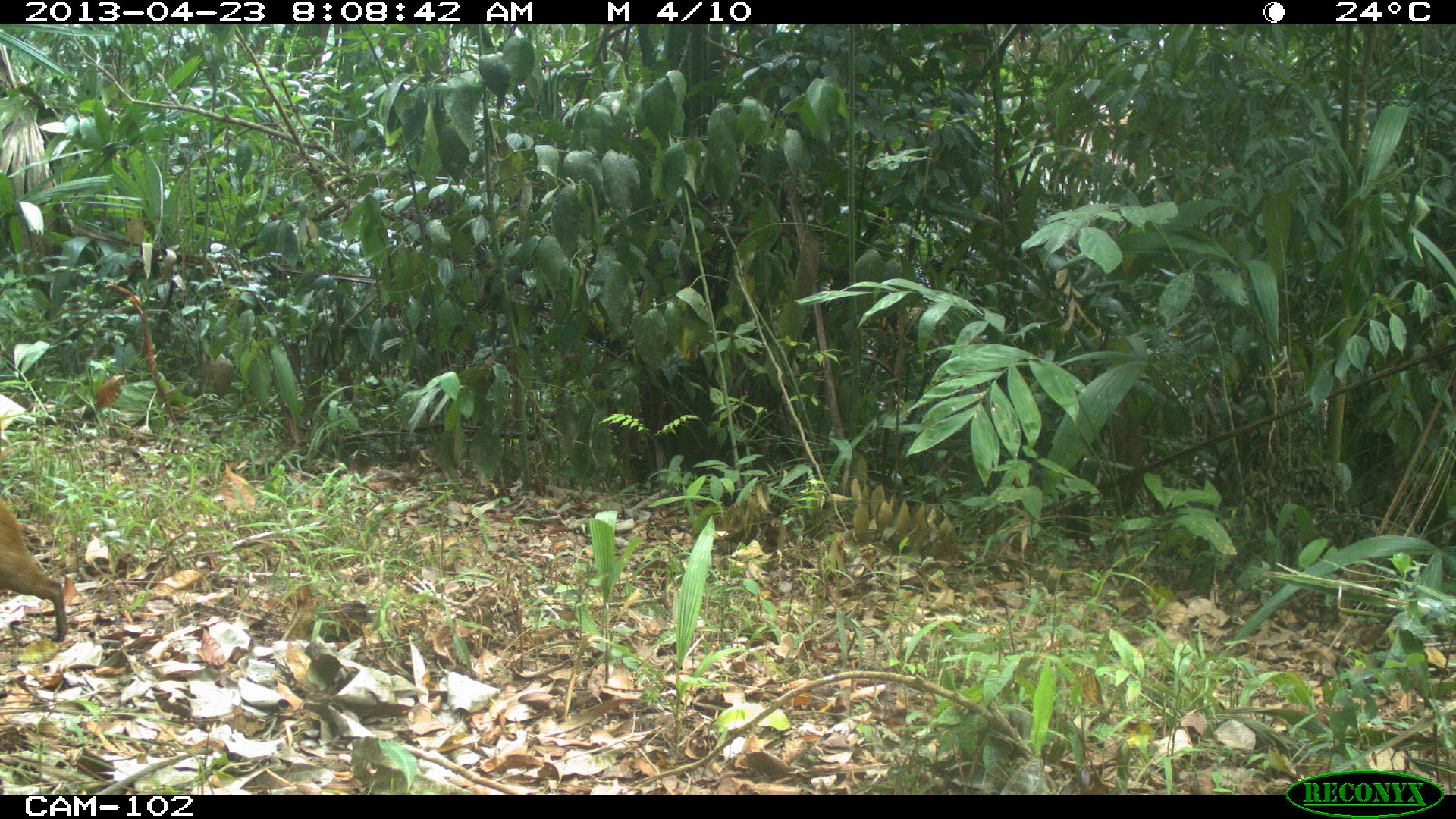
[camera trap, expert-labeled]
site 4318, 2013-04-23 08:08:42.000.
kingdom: Animalia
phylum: Chordata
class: Mammalia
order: Rodentia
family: Dasyproctidae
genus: Dasyprocta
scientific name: Dasyprocta punctata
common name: central american agouti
Dasyprocta punctata (central american agouti), count 1.